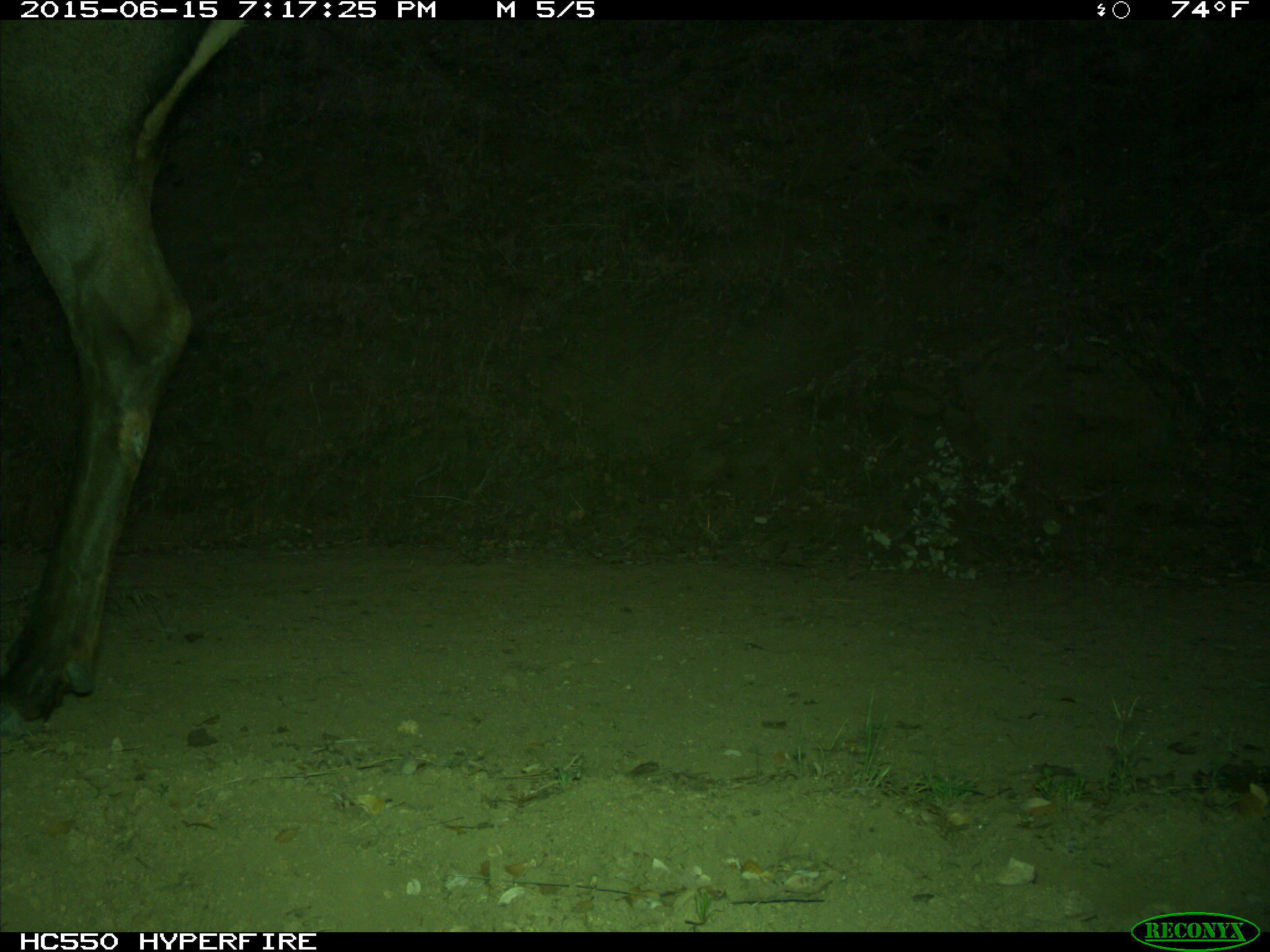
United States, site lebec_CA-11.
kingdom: Animalia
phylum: Chordata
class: Mammalia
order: Artiodactyla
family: Cervidae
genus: Cervus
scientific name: Cervus canadensis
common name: elk